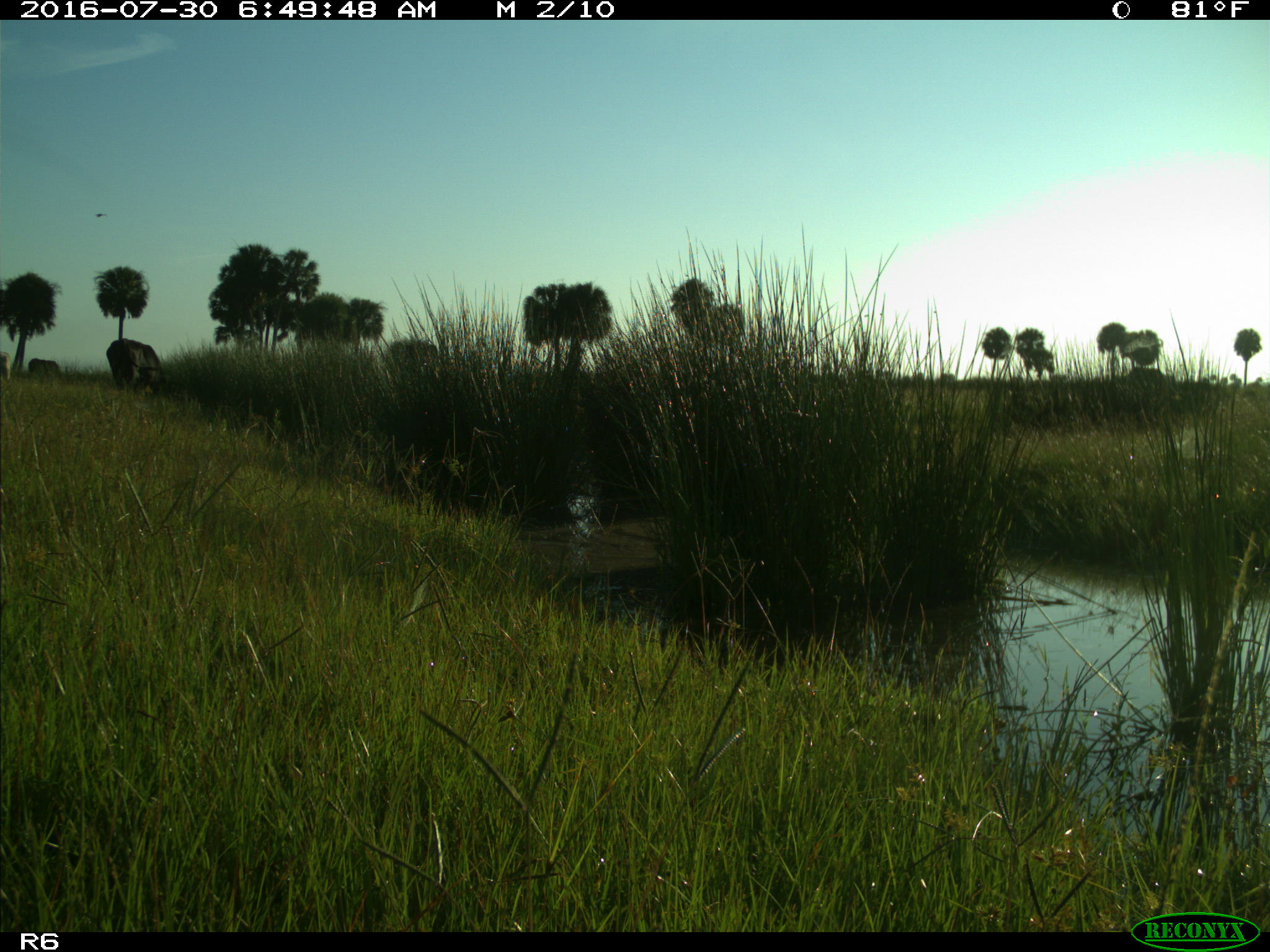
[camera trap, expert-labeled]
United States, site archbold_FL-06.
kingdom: Animalia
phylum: Chordata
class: Mammalia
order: Artiodactyla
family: Bovidae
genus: Bos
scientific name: Bos taurus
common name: domestic cow